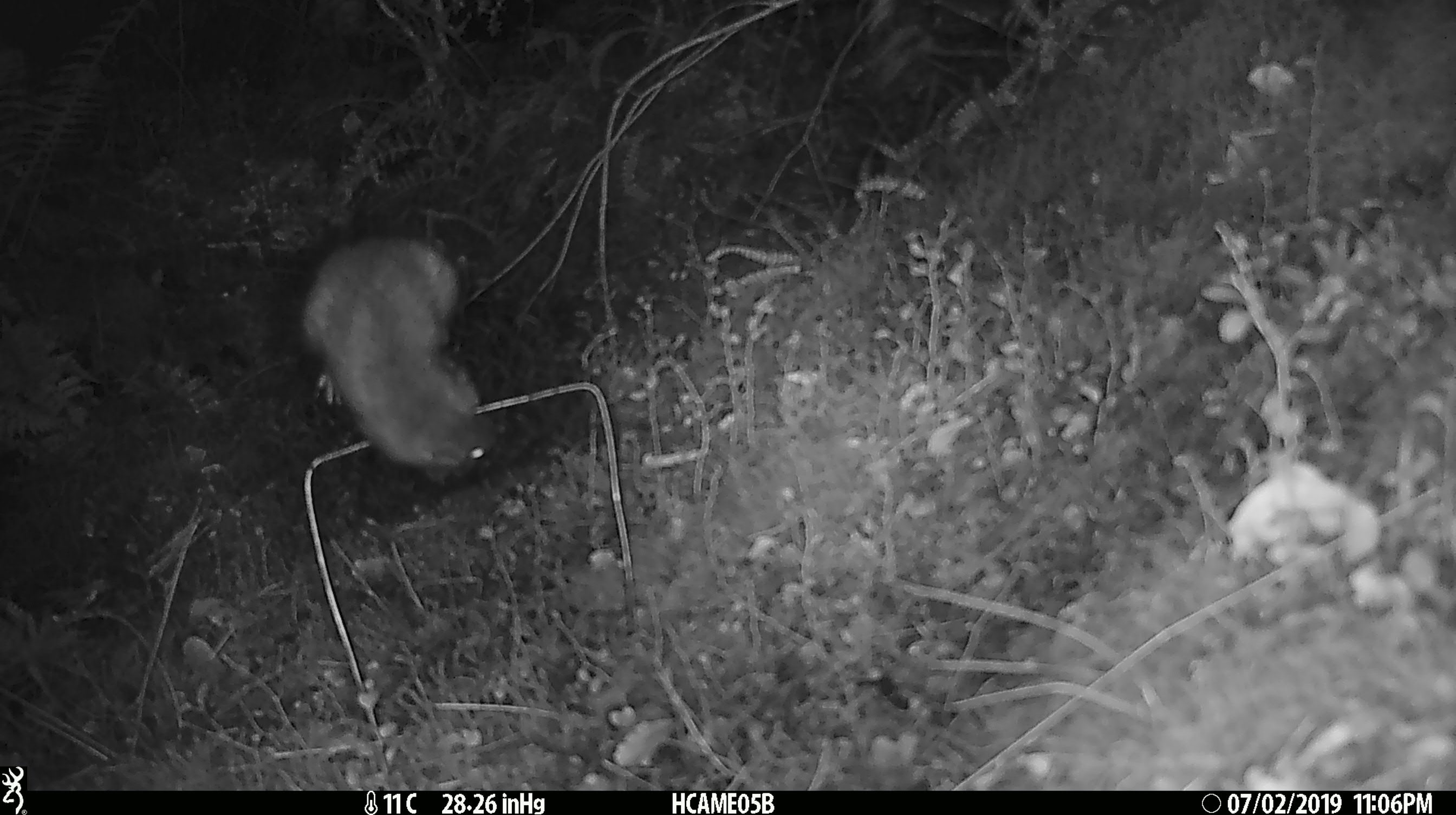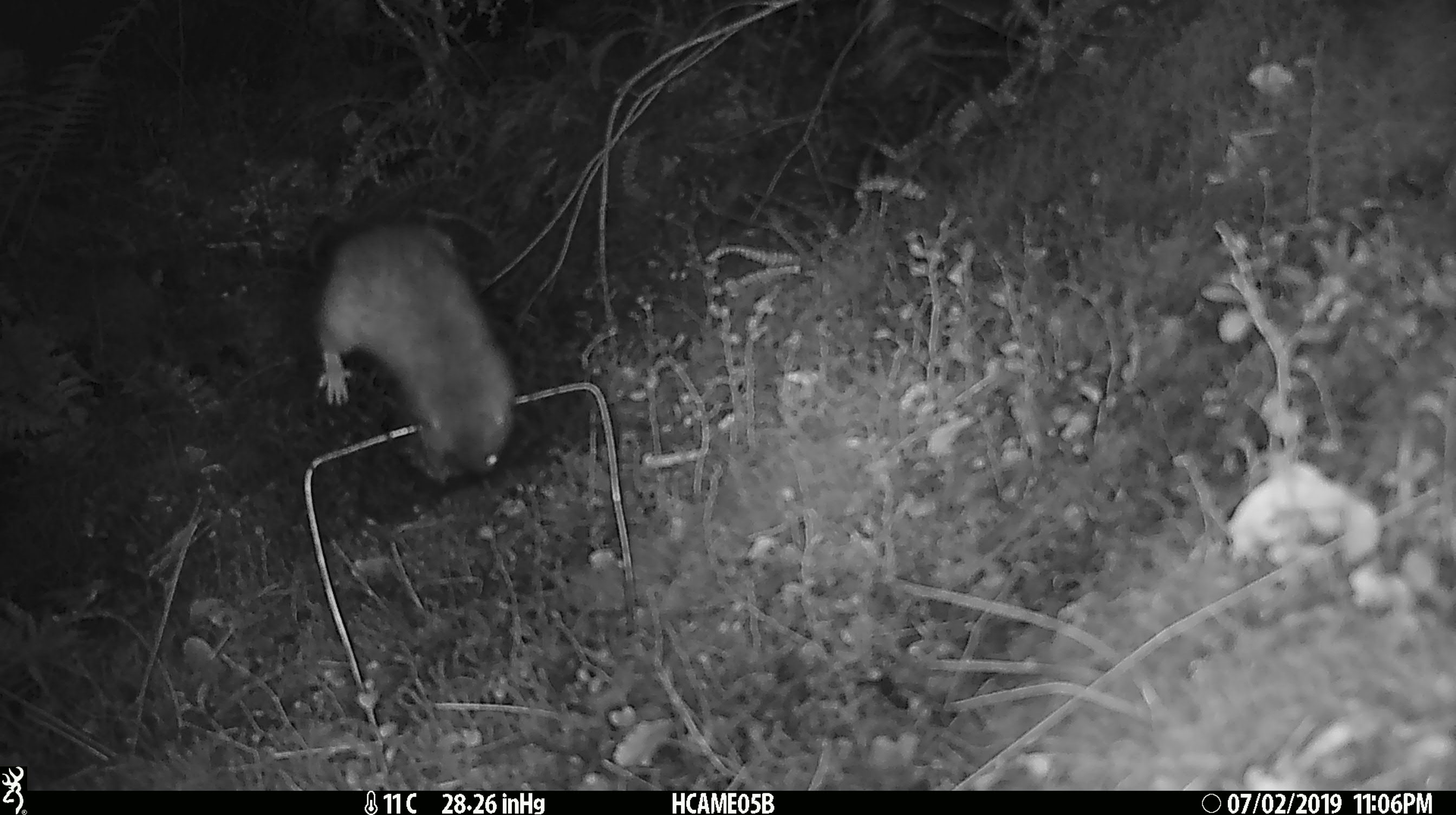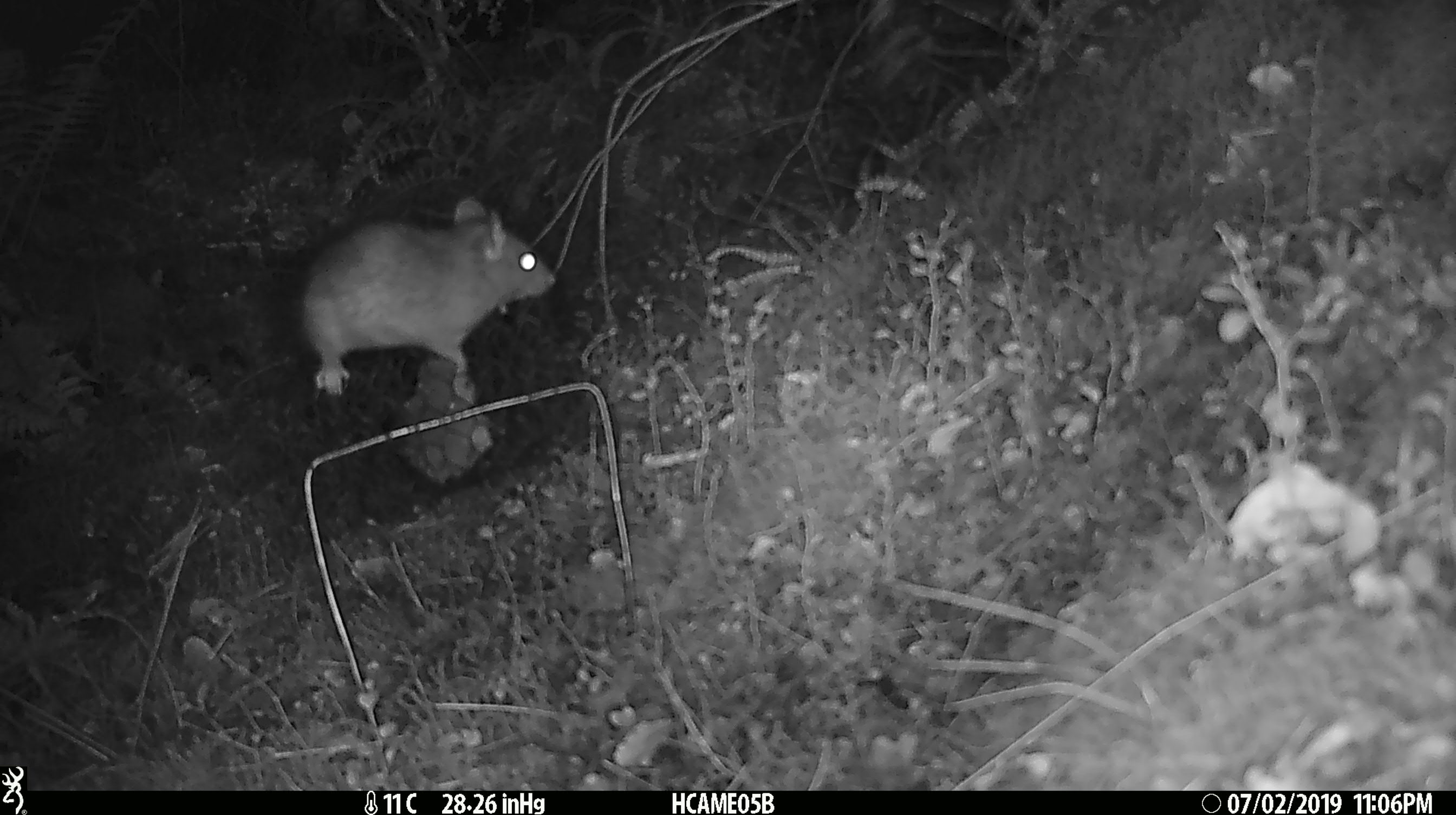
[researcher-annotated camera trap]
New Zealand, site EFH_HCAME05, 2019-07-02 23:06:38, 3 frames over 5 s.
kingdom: Animalia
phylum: Chordata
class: Mammalia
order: Rodentia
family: Muridae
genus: Rattus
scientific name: Rattus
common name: rat